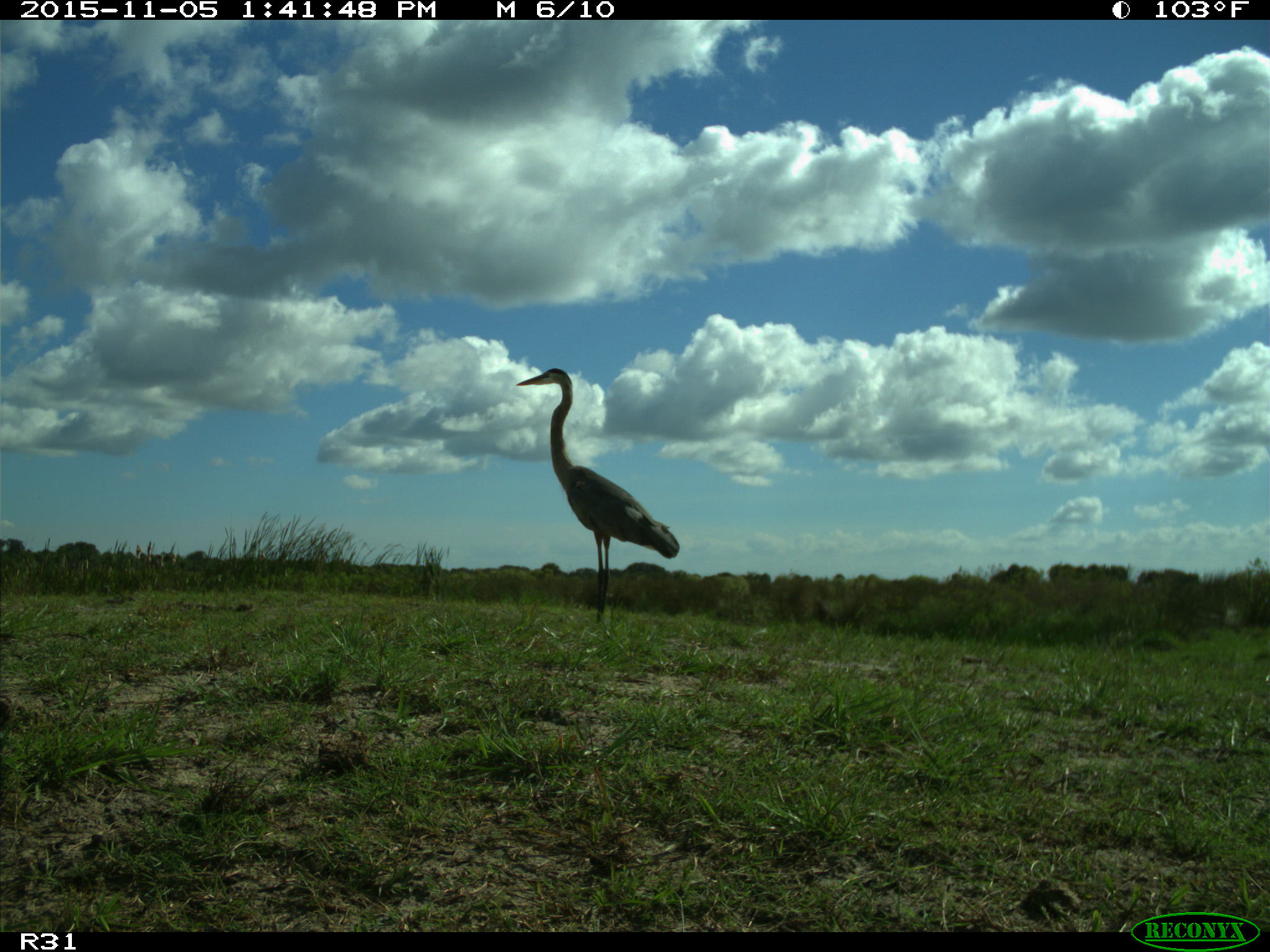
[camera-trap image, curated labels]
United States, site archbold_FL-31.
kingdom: Animalia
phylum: Chordata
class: Aves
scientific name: Aves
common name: birds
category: unidentified bird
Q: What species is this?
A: Unidentified bird (birds) (Aves).